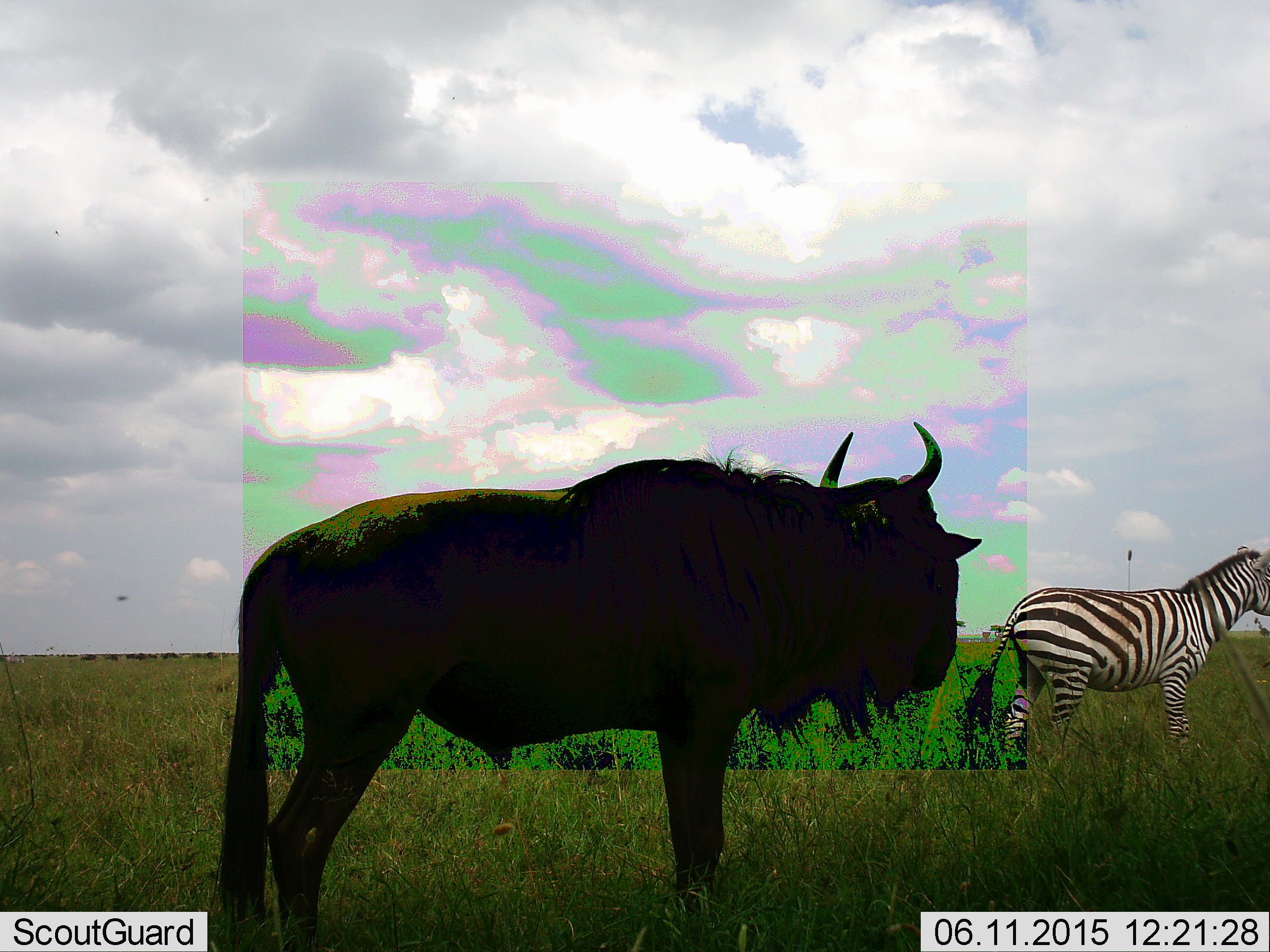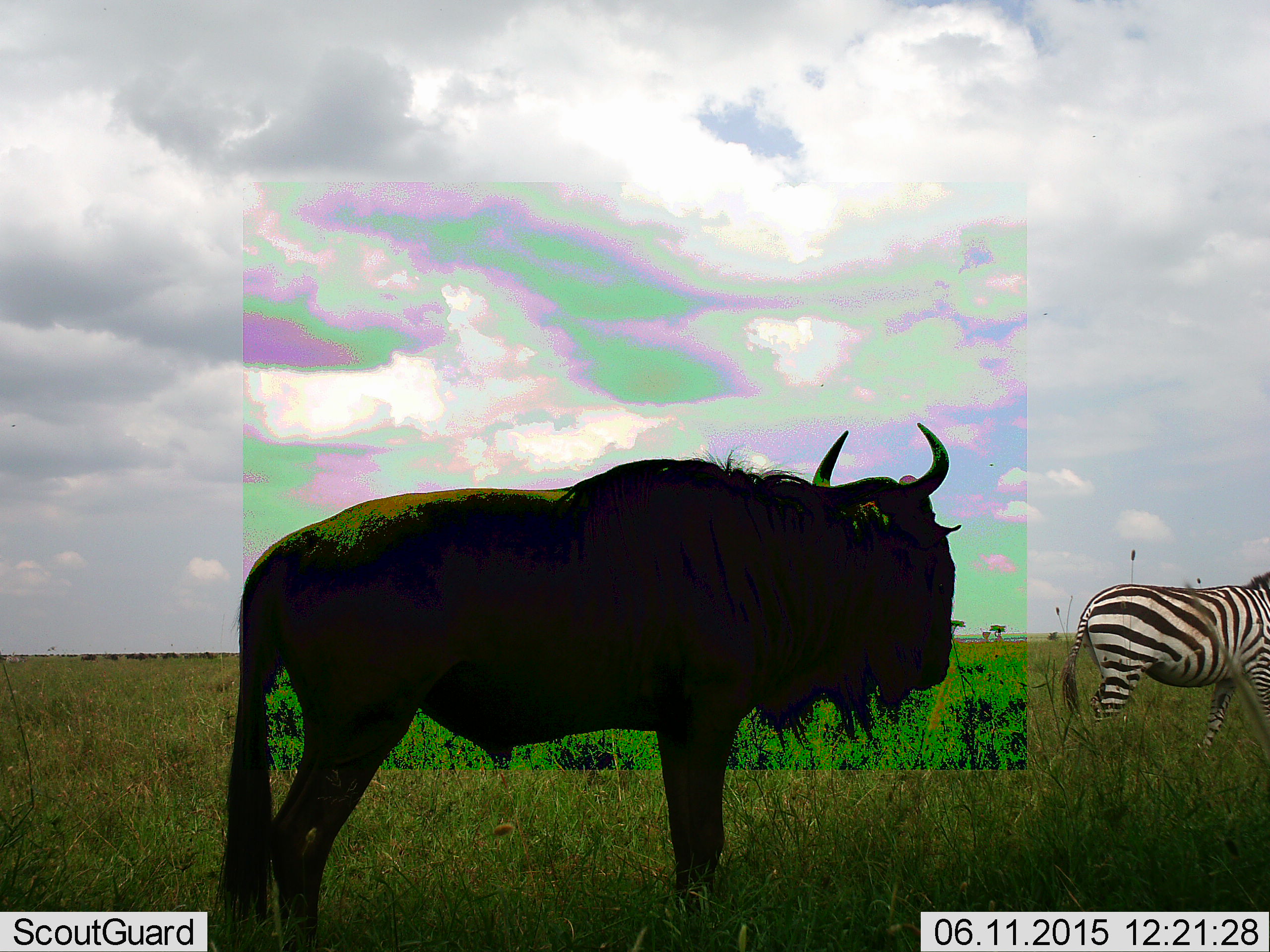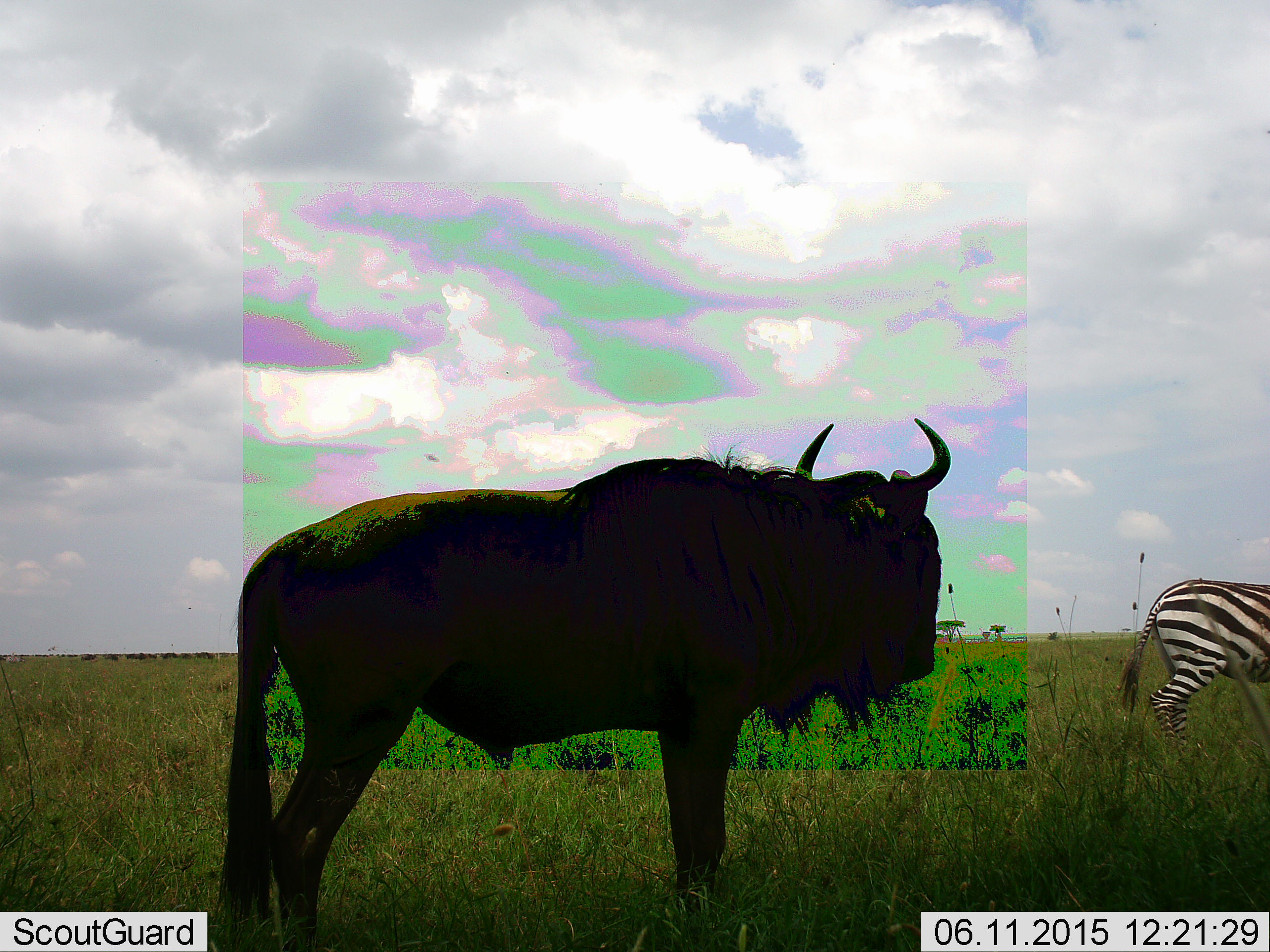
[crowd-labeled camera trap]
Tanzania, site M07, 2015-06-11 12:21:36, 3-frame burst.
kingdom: Animalia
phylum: Chordata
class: Mammalia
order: Artiodactyla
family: Bovidae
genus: Connochaetes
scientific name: Connochaetes taurinus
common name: blue wildebeest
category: wildebeest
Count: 1.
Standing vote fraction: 100%.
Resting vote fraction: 0%.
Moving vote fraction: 9%.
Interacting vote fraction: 0%.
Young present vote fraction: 0%.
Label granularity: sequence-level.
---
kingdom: Animalia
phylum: Chordata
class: Mammalia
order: Perissodactyla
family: Equidae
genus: Equus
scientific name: Equus quagga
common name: plains zebra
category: zebra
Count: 1.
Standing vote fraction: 18%.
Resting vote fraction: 0%.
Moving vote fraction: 82%.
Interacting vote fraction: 0%.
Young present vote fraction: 0%.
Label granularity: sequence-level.